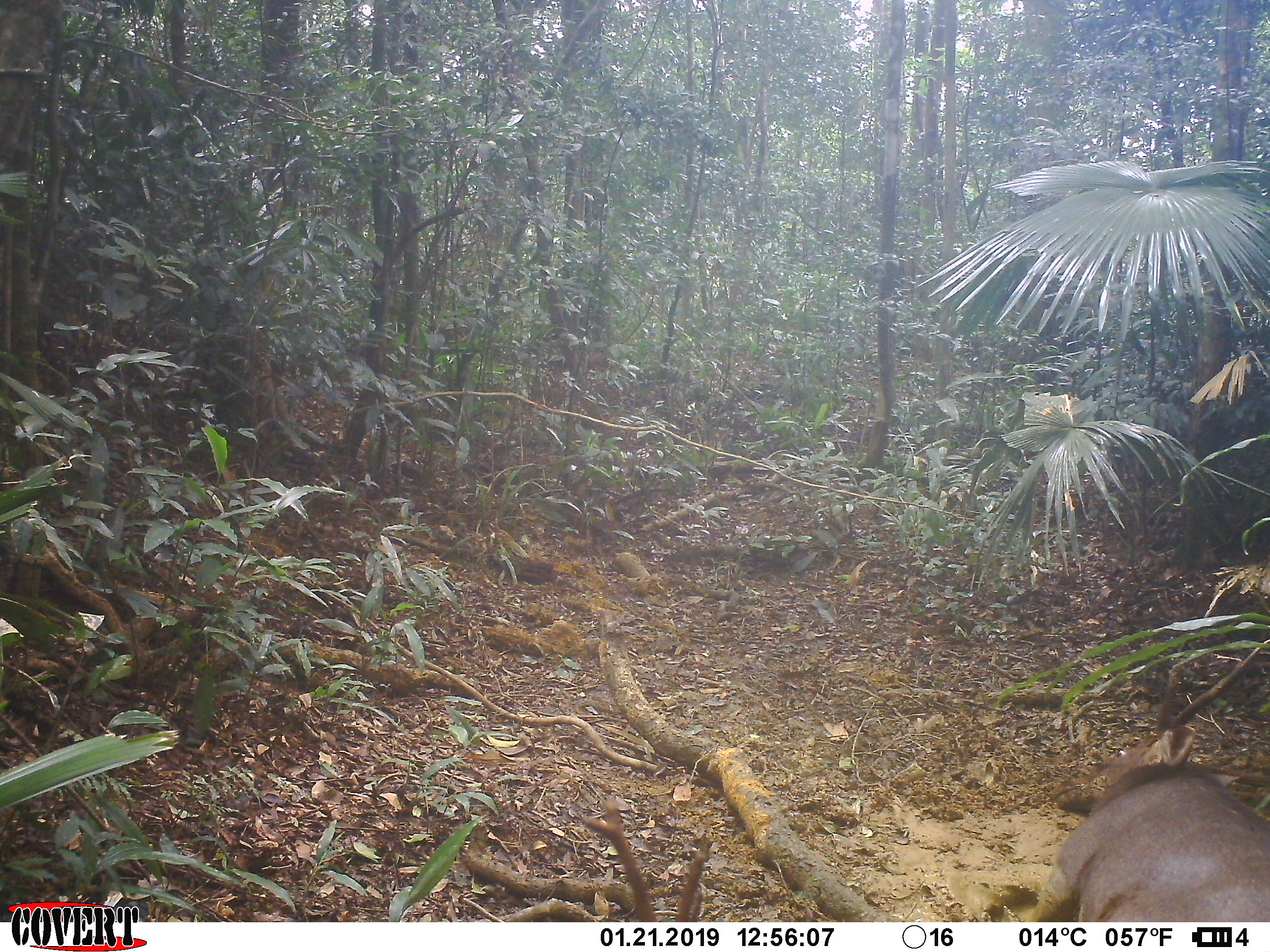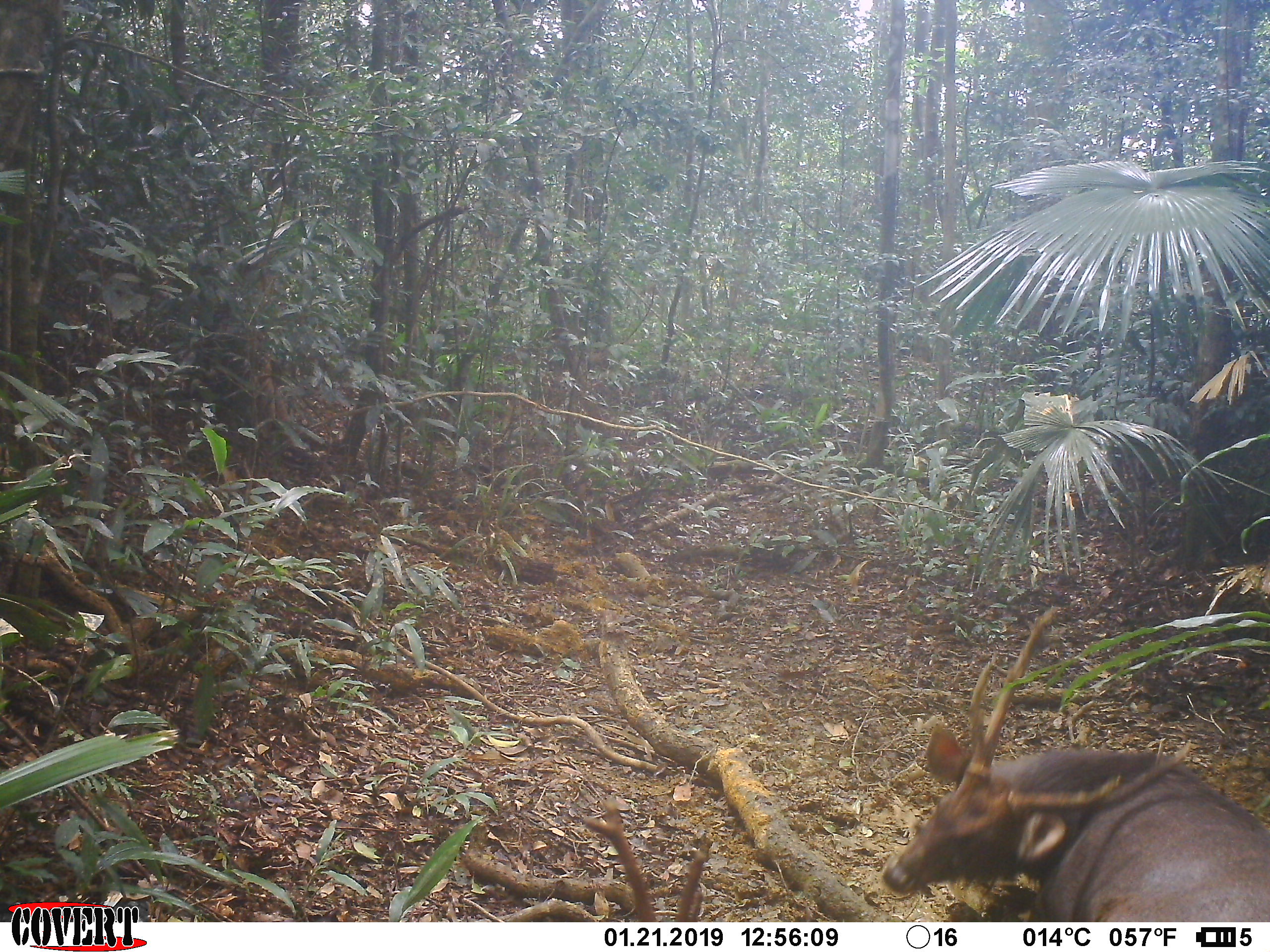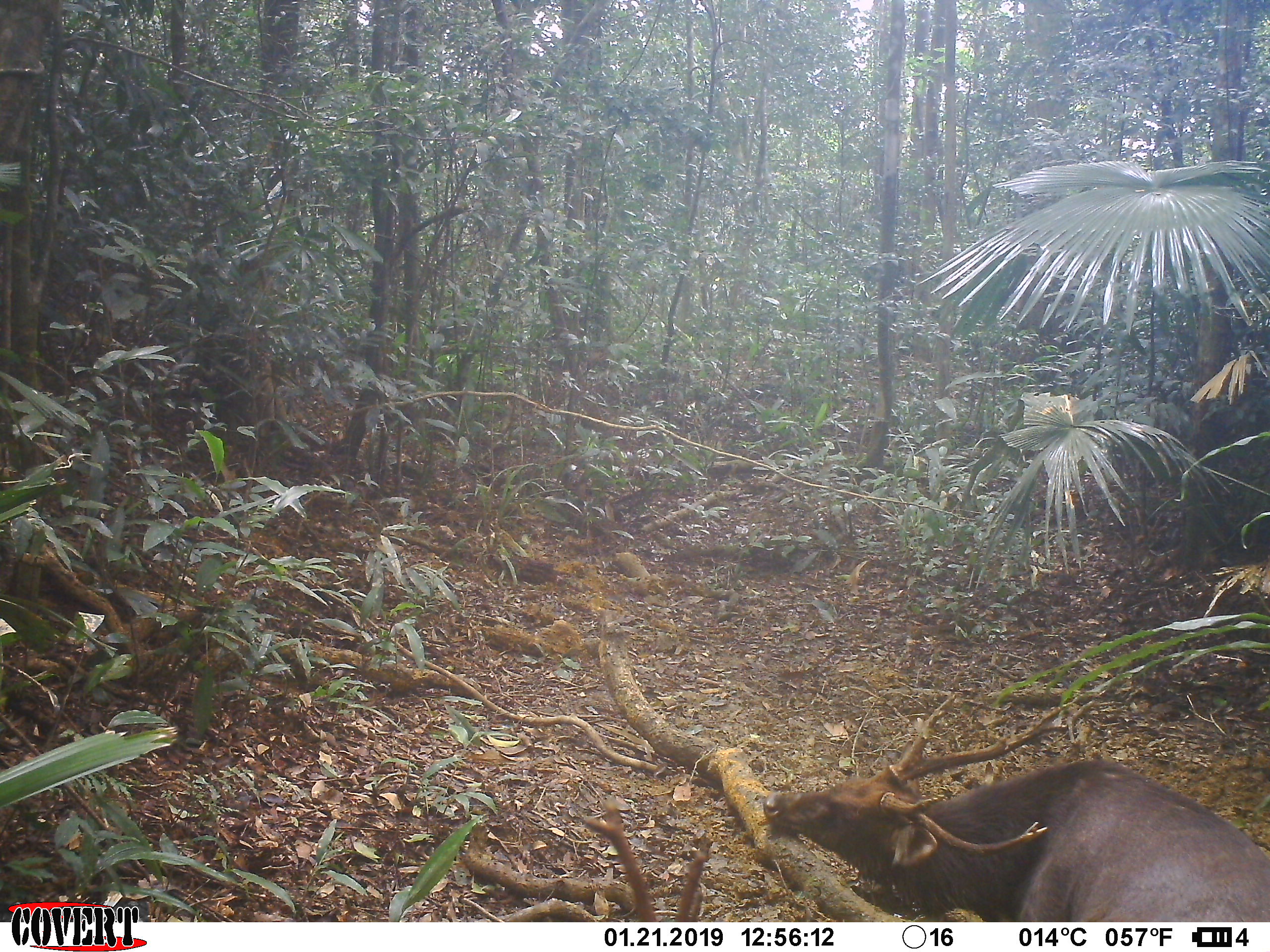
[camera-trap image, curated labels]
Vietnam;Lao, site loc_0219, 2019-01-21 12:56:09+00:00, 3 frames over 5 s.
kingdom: Animalia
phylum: Chordata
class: Mammalia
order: Artiodactyla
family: Cervidae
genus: Rusa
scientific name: Rusa unicolor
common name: sambar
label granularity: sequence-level